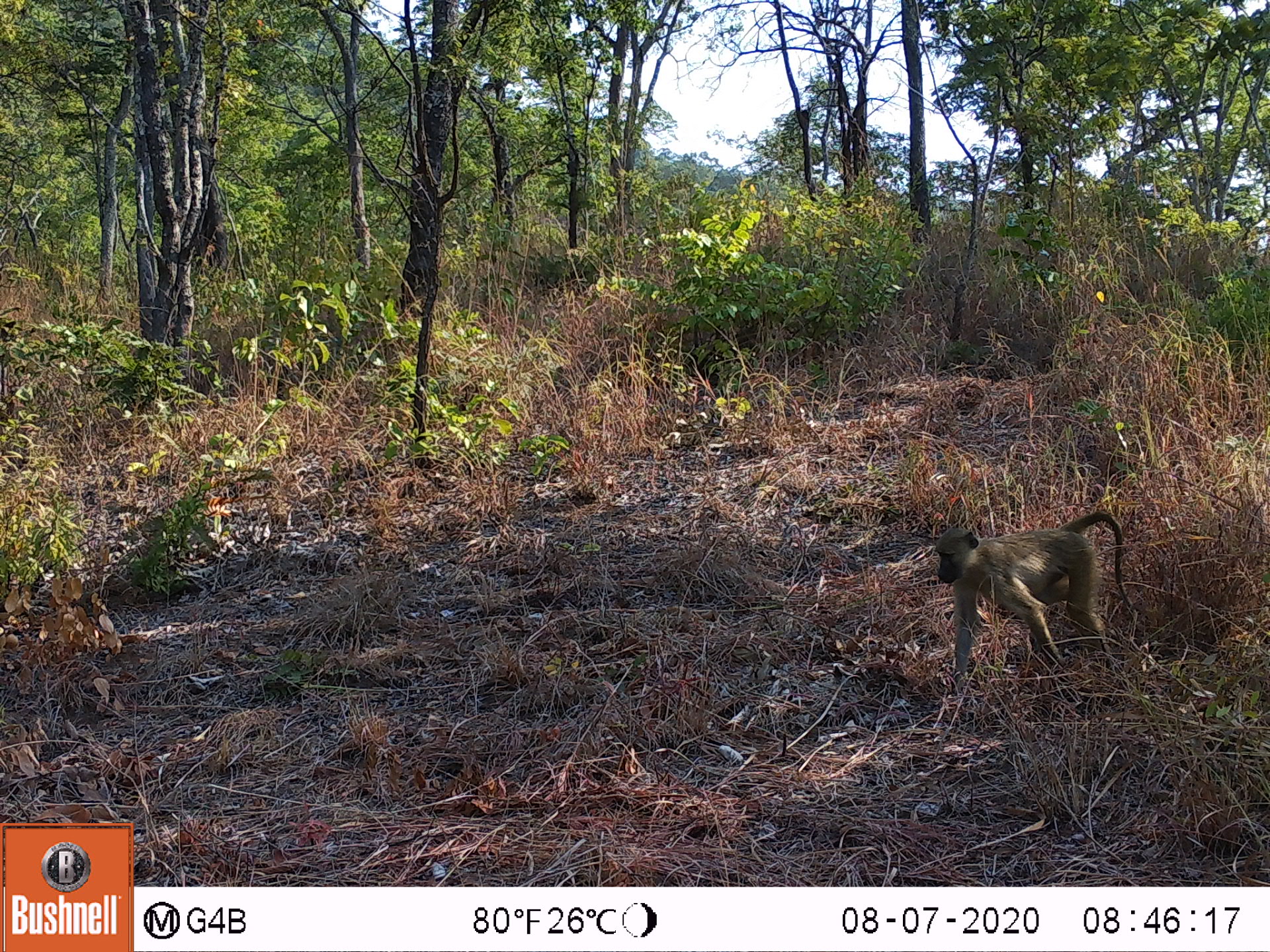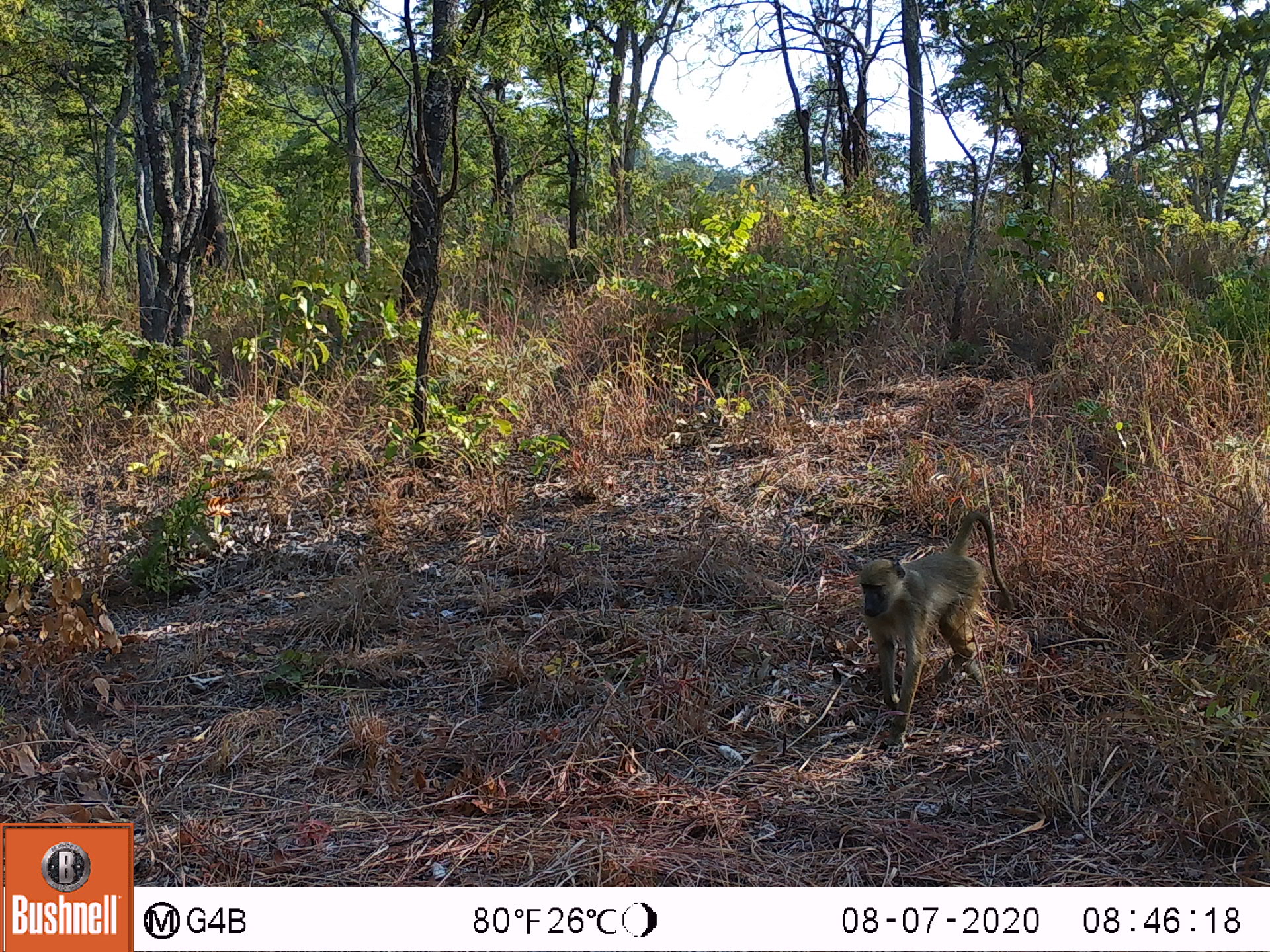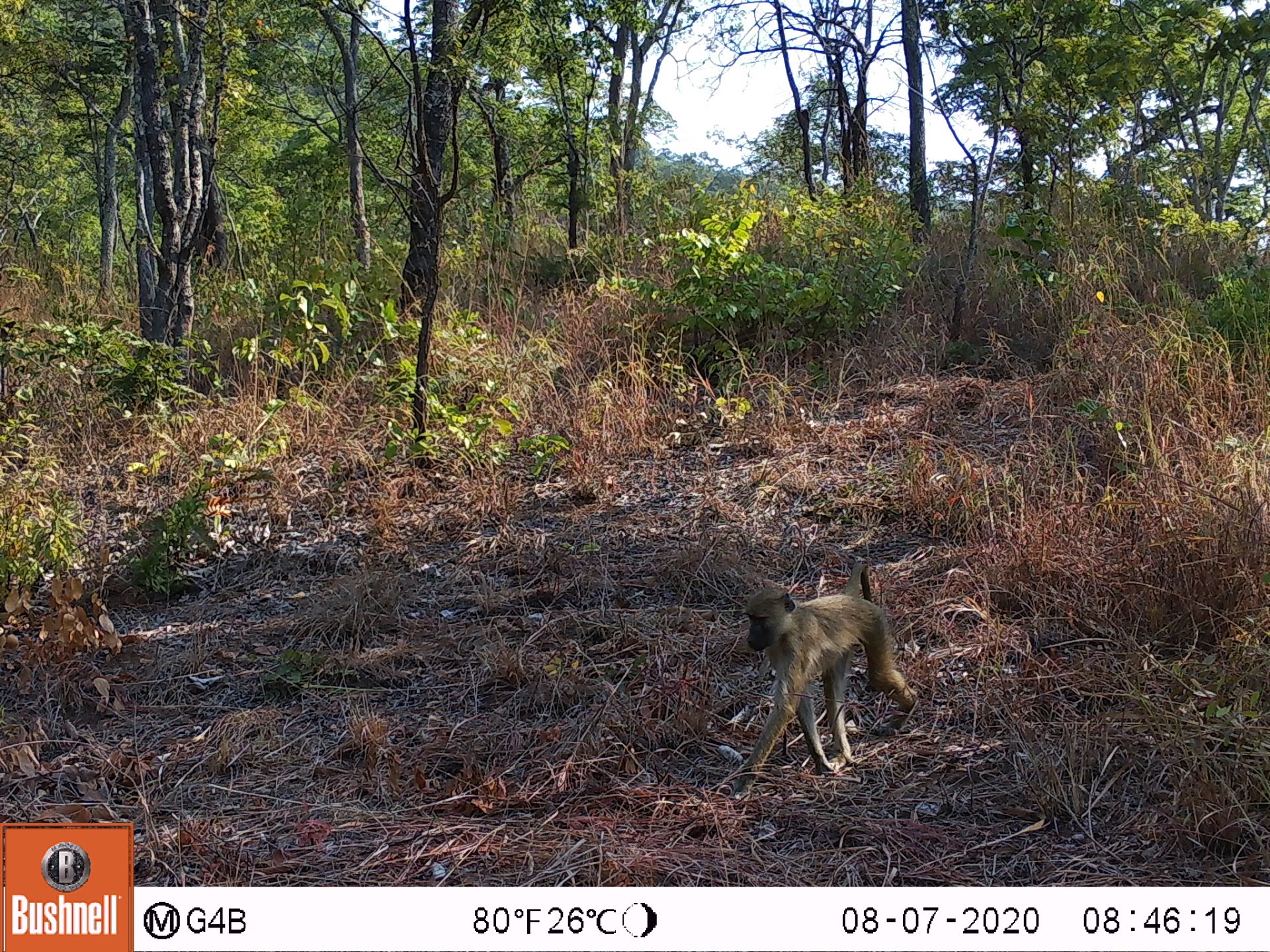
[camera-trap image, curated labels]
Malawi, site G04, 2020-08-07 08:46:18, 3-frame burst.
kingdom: Animalia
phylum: Chordata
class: Mammalia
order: Primates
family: Cercopithecidae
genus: Papio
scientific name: Papio cynocephalus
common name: yellow baboon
Yellow baboon (Papio cynocephalus), count 1.